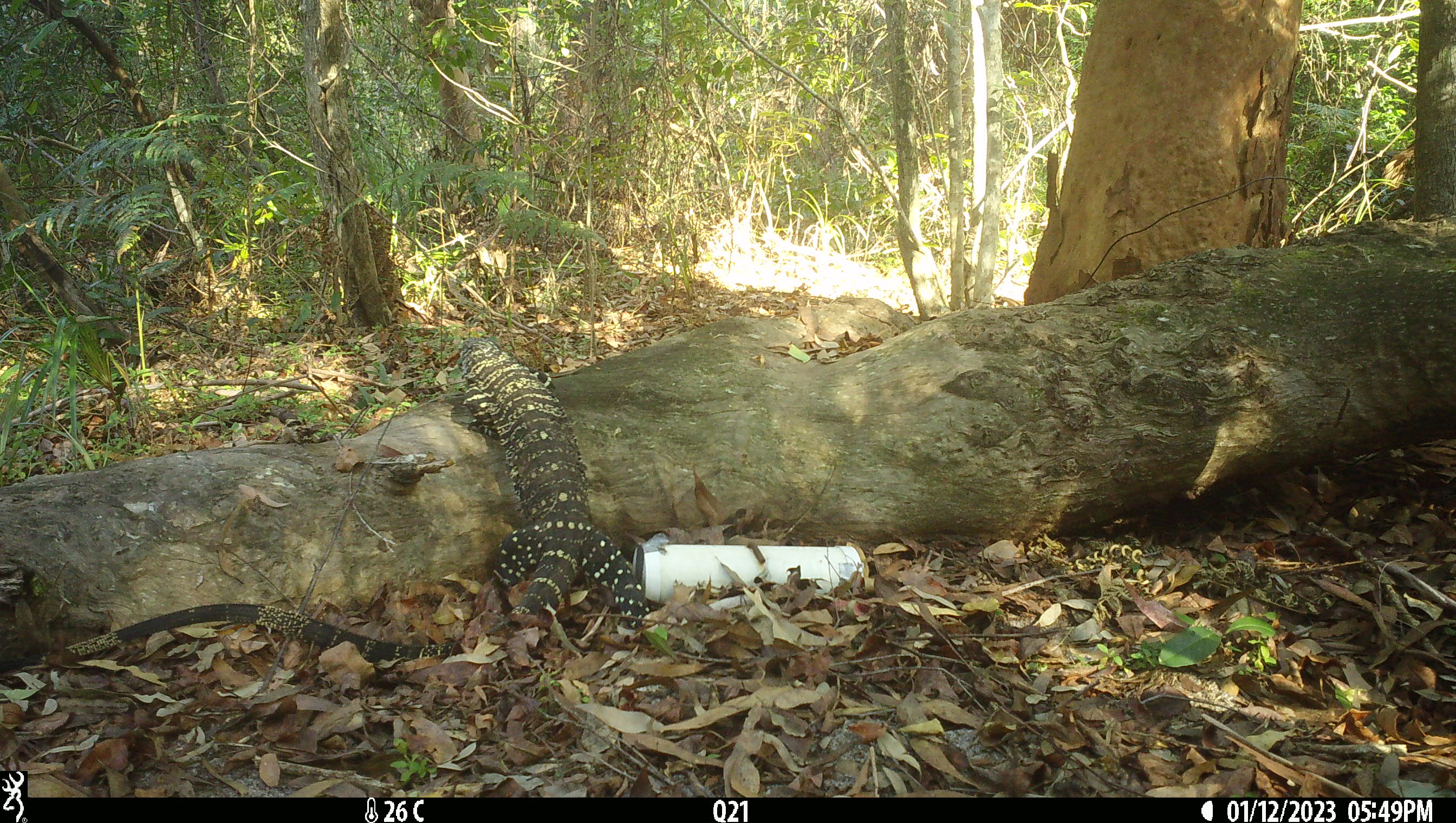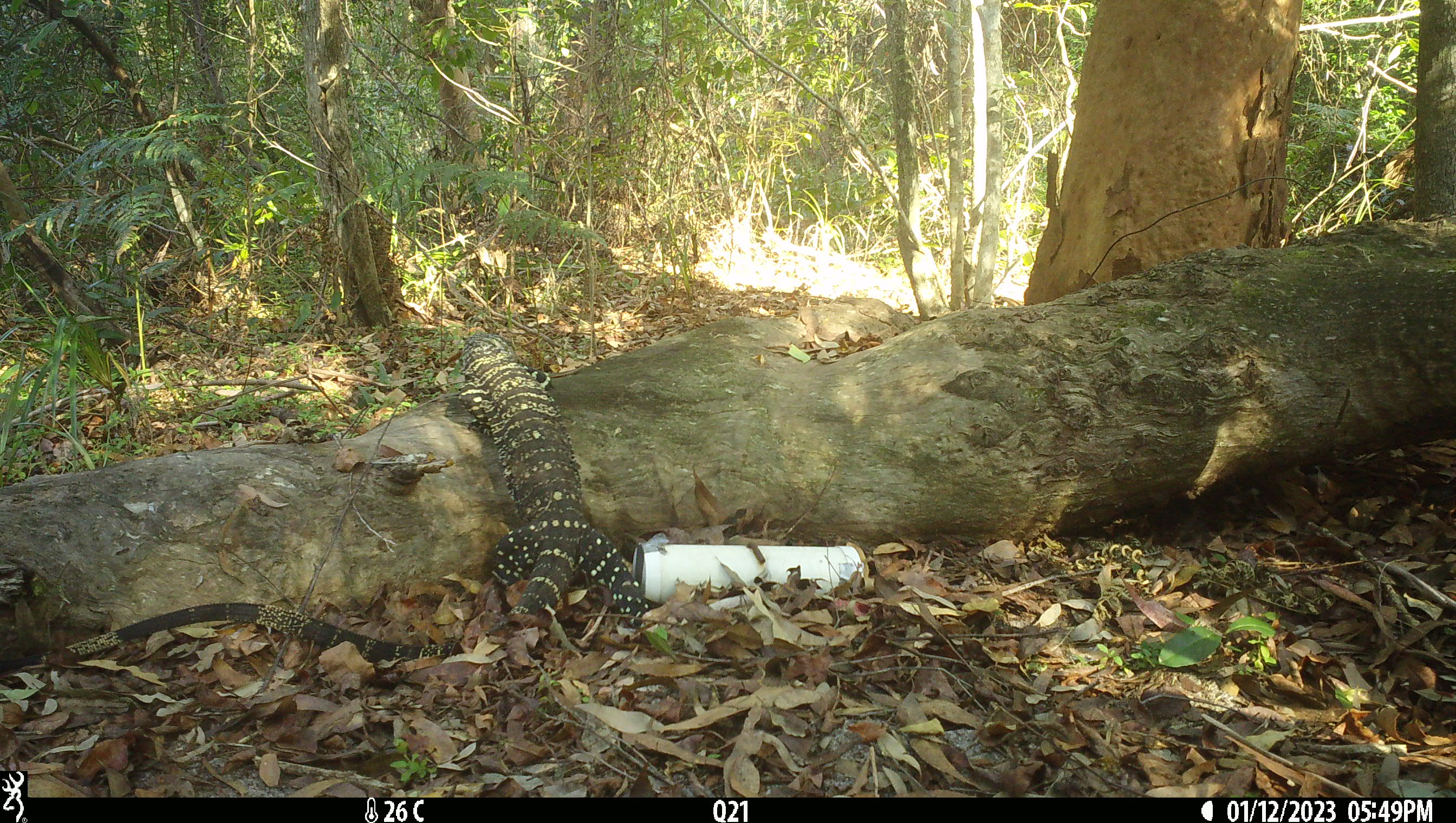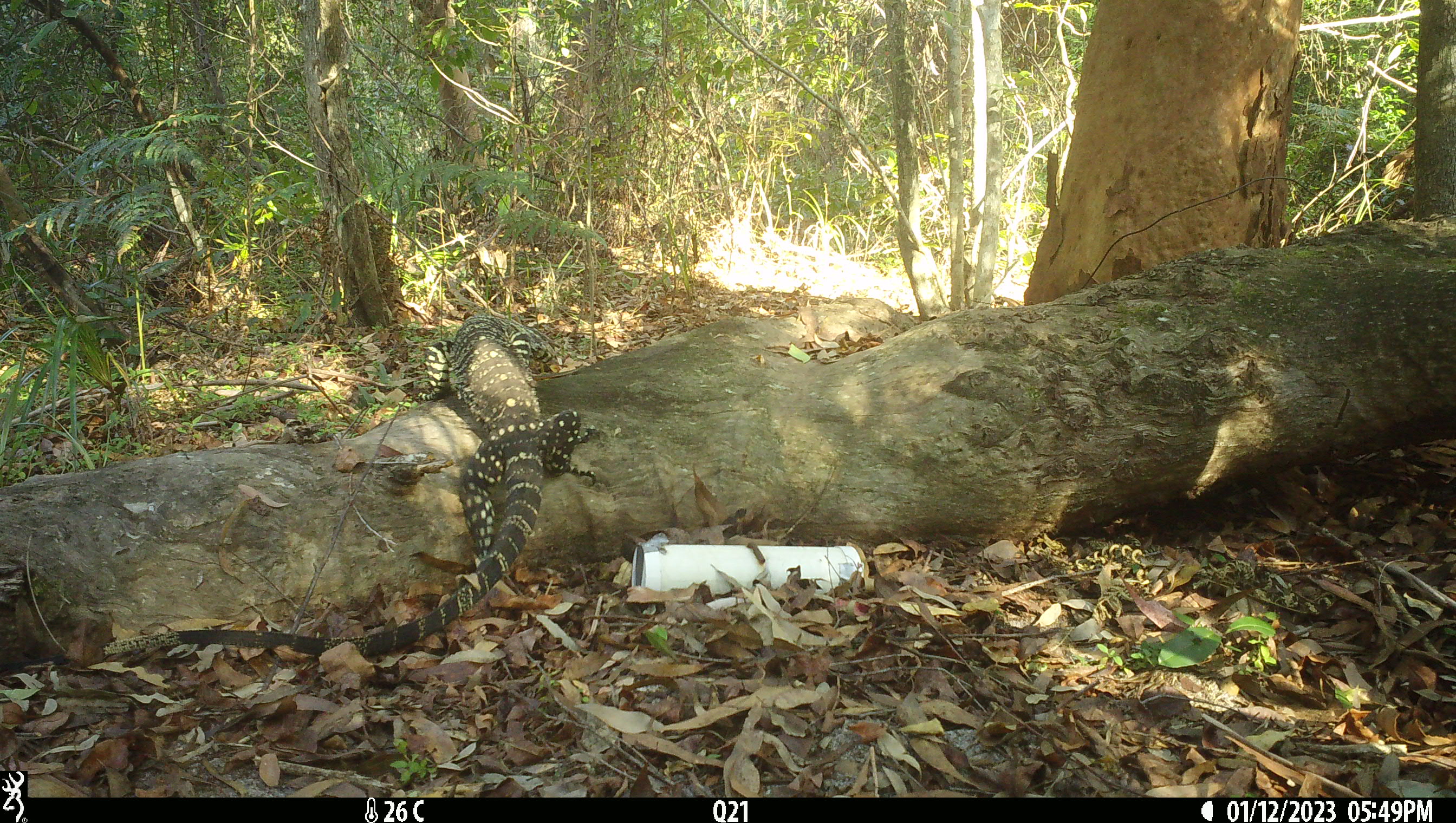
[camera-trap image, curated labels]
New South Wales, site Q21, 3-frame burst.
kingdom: Animalia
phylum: Chordata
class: Reptilia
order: Squamata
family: Varanidae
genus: Varanus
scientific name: Varanus varius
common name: lace monitor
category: goanna